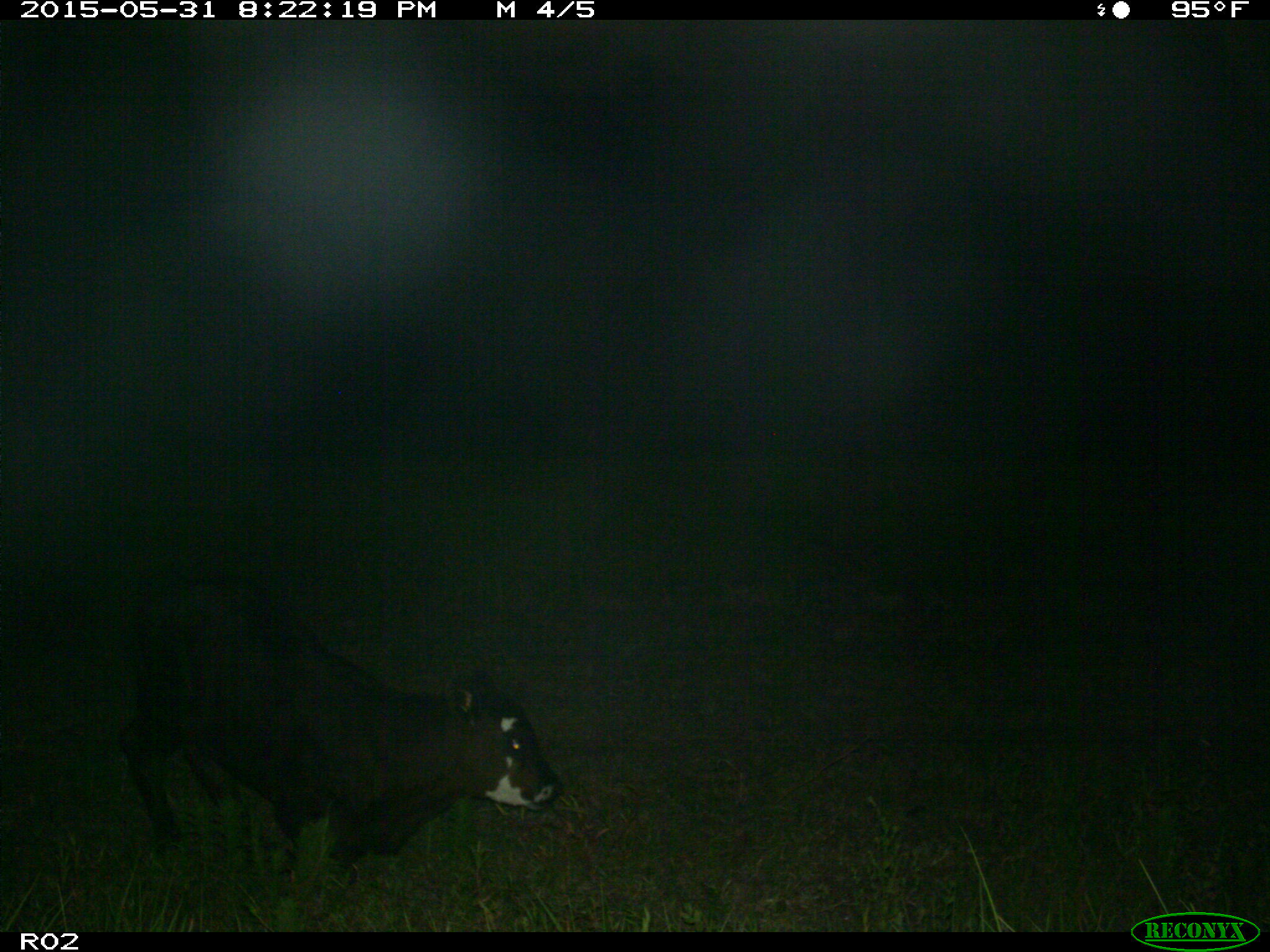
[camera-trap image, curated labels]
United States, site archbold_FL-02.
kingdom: Animalia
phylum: Chordata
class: Mammalia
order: Artiodactyla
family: Bovidae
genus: Bos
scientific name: Bos taurus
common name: domestic cow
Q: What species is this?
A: Bos taurus (domestic cow).